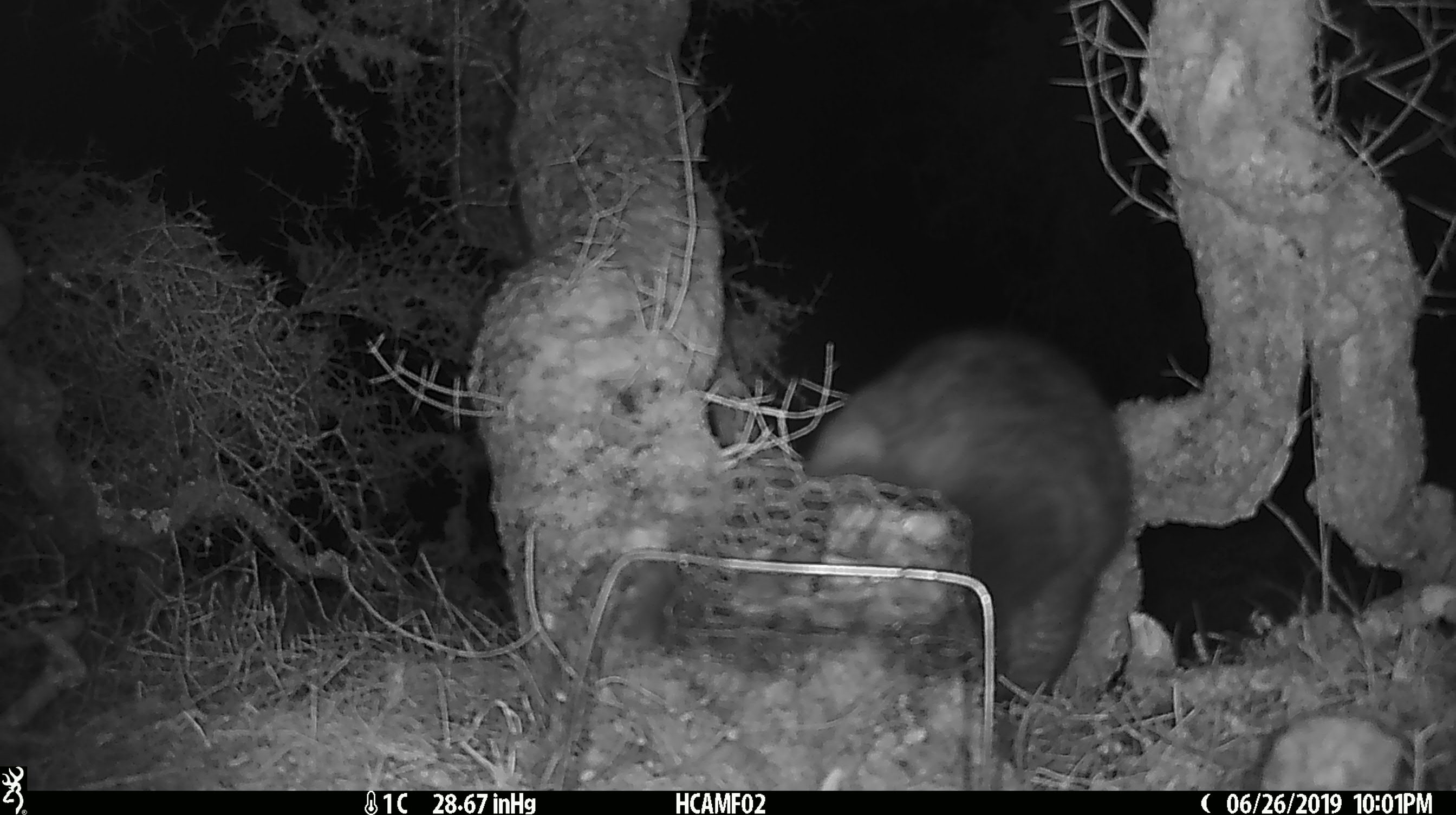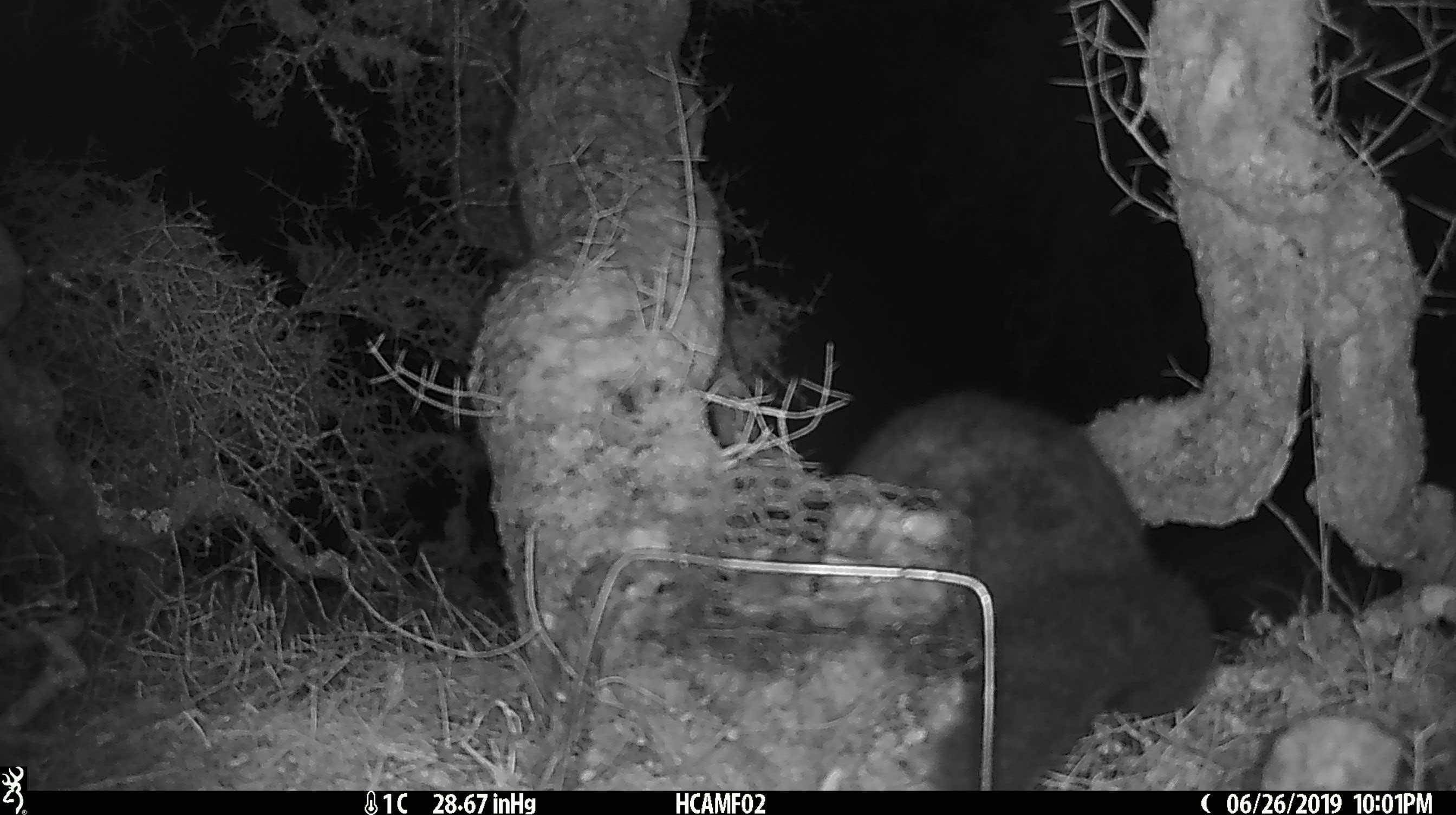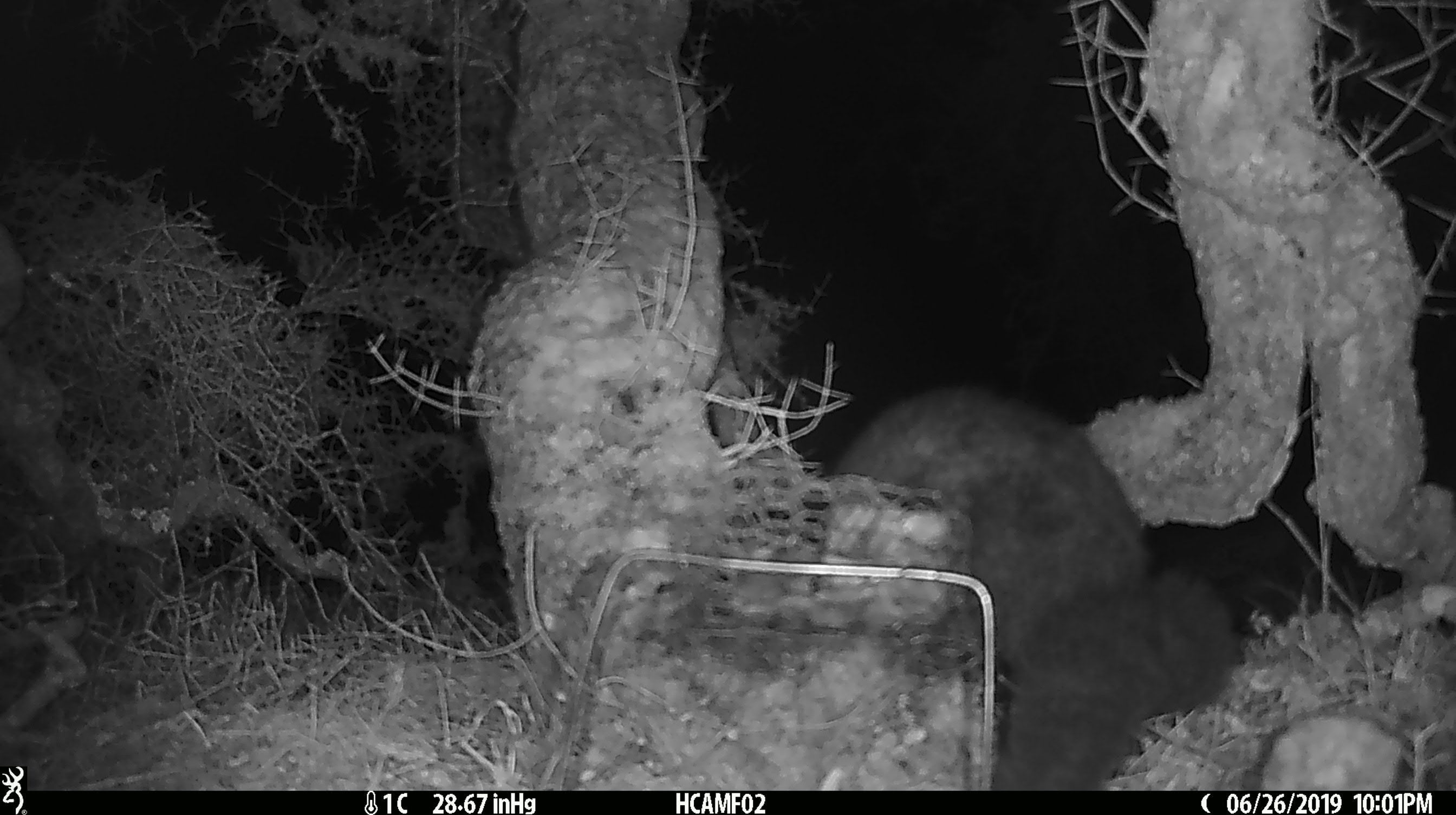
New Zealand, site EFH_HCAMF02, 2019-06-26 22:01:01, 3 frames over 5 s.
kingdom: Animalia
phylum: Chordata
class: Mammalia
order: Diprotodontia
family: Phalangeridae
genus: Trichosurus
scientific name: Trichosurus vulpecula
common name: common brushtail possum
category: possum